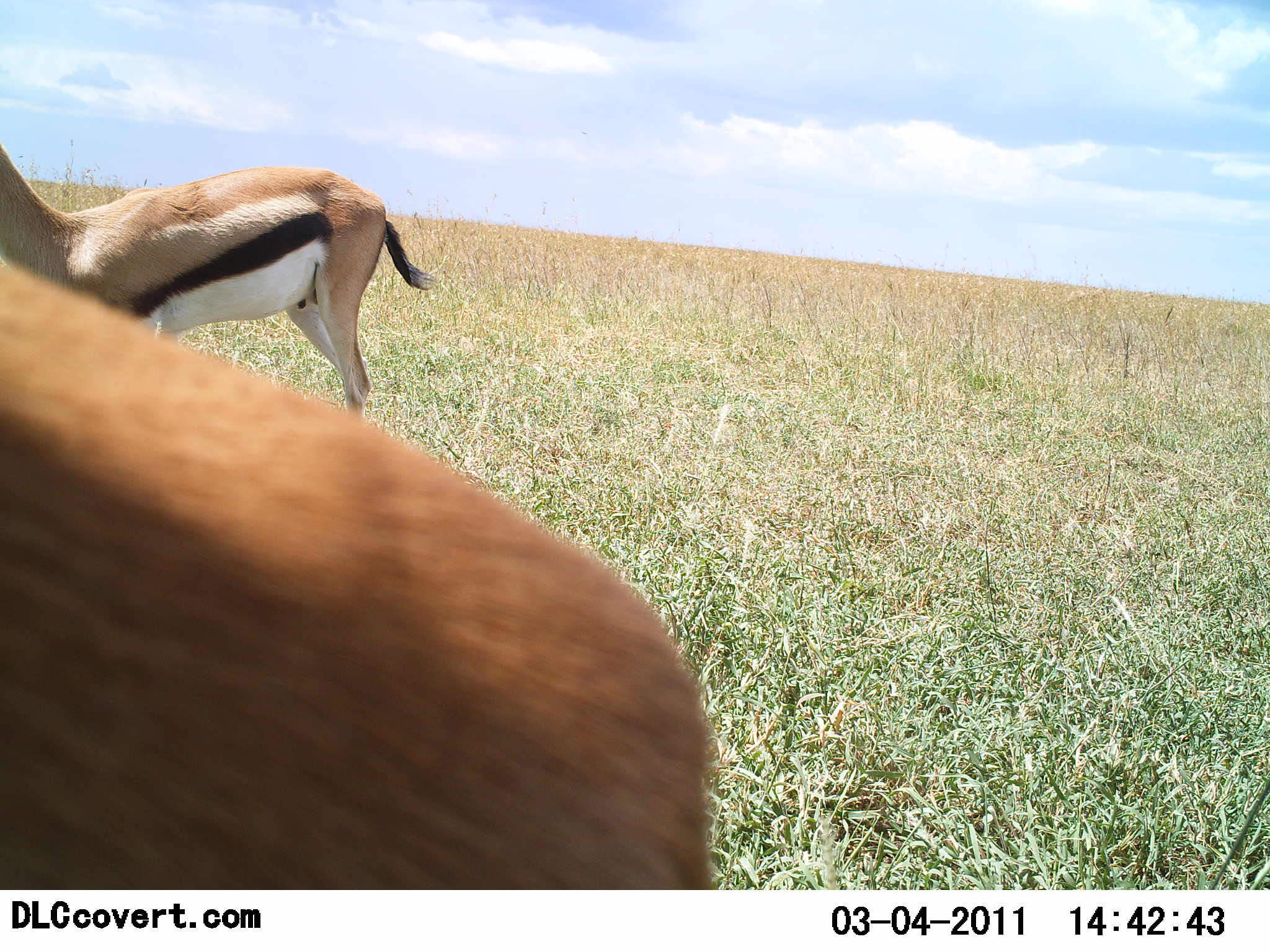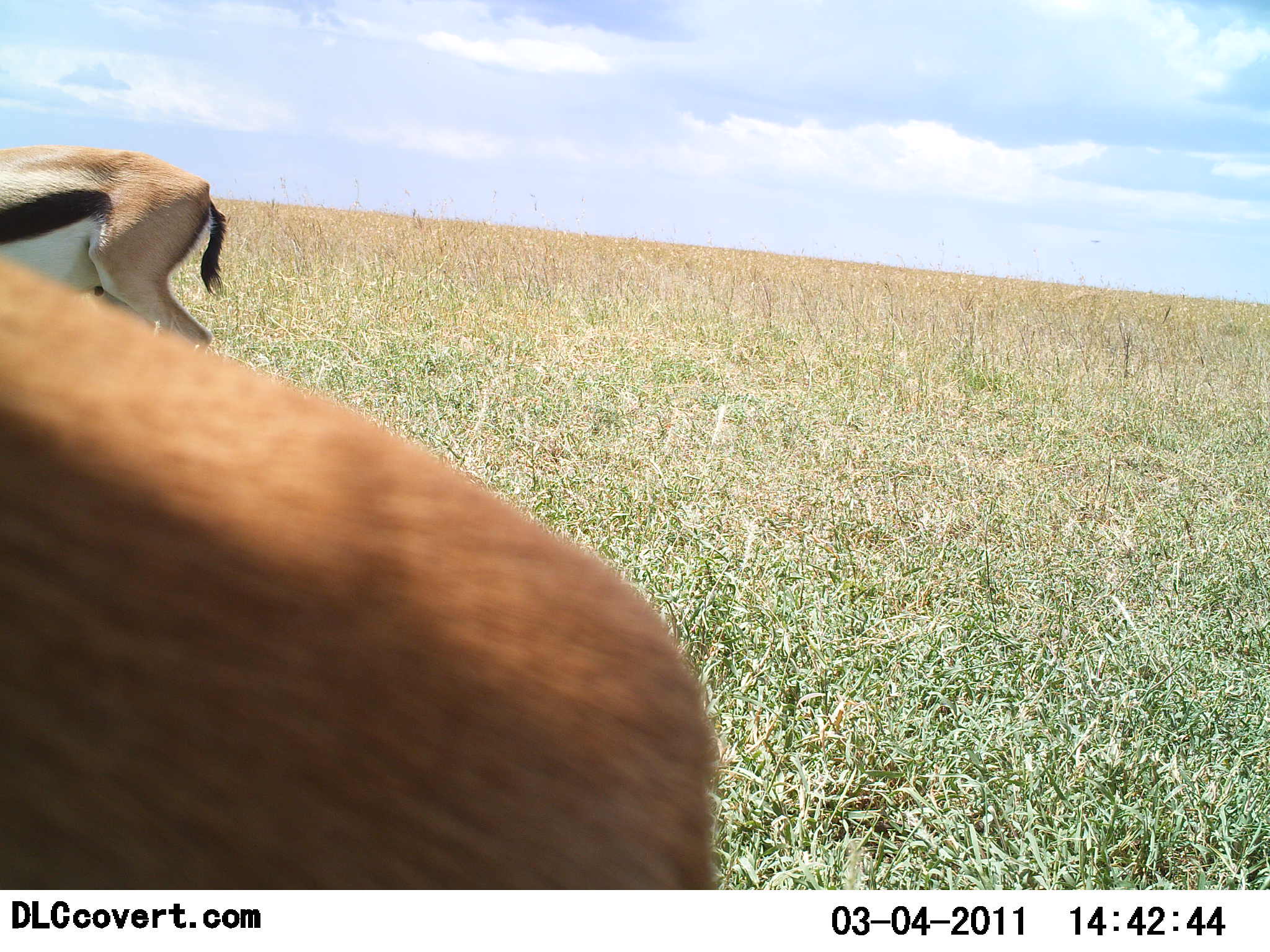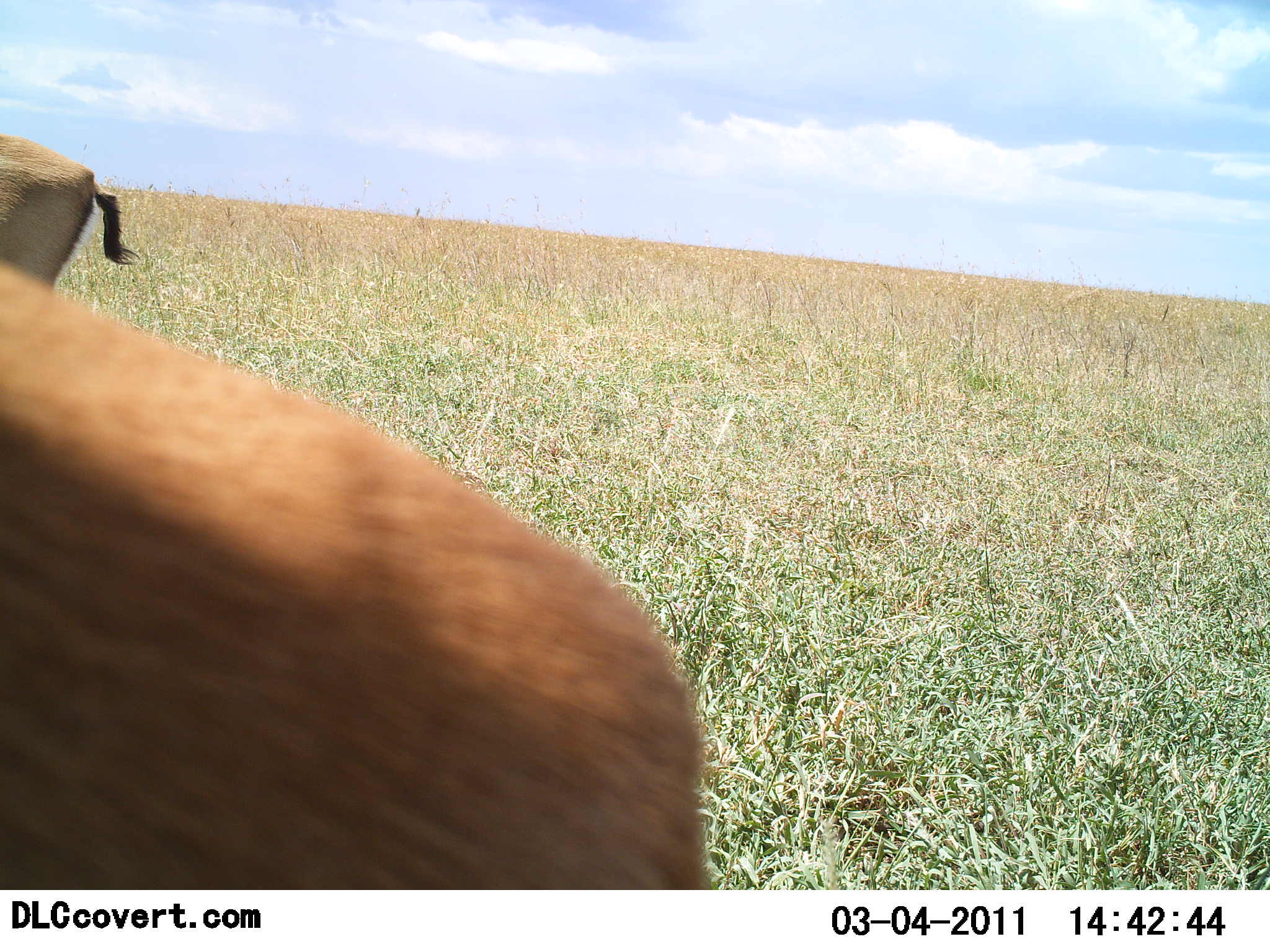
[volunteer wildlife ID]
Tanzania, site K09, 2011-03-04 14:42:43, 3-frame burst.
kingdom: Animalia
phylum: Chordata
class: Mammalia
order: Artiodactyla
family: Bovidae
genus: Eudorcas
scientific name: Eudorcas thomsonii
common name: thomson's gazelle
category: gazellethomsons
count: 2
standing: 58%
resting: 0%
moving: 67%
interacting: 0%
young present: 0%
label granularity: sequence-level